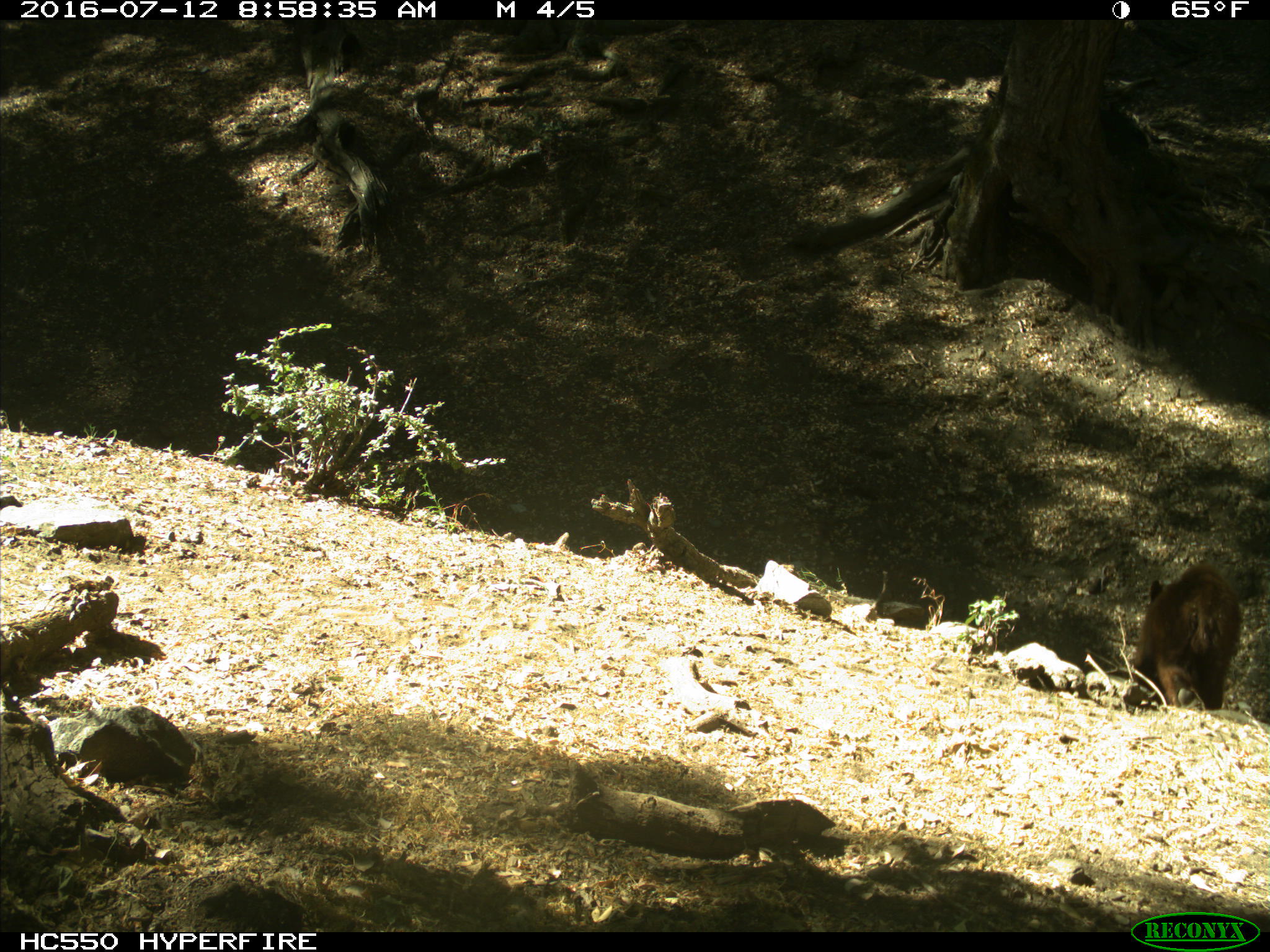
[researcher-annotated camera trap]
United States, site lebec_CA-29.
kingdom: Animalia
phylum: Chordata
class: Mammalia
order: Carnivora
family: Ursidae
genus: Ursus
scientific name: Ursus americanus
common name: american black bear